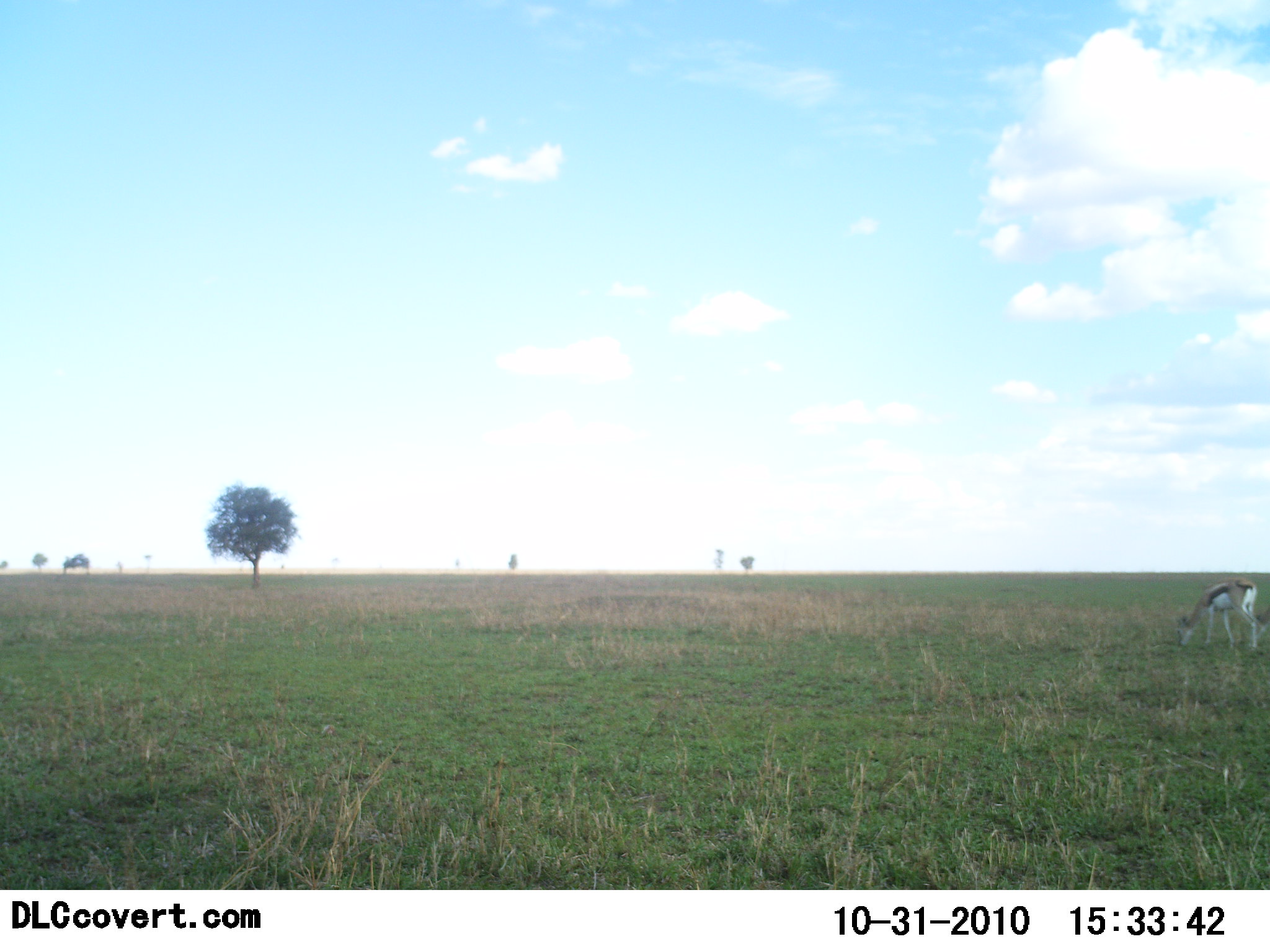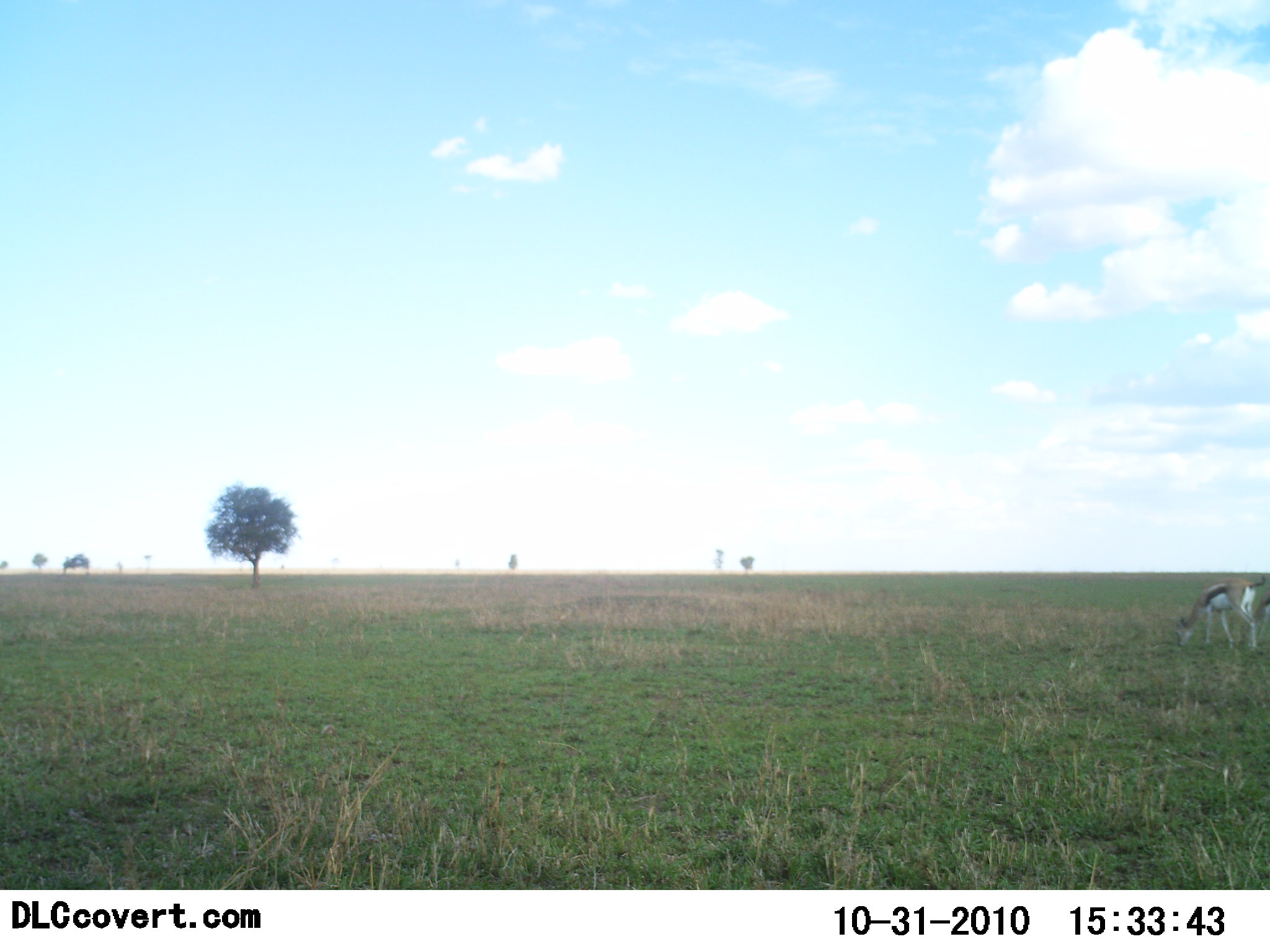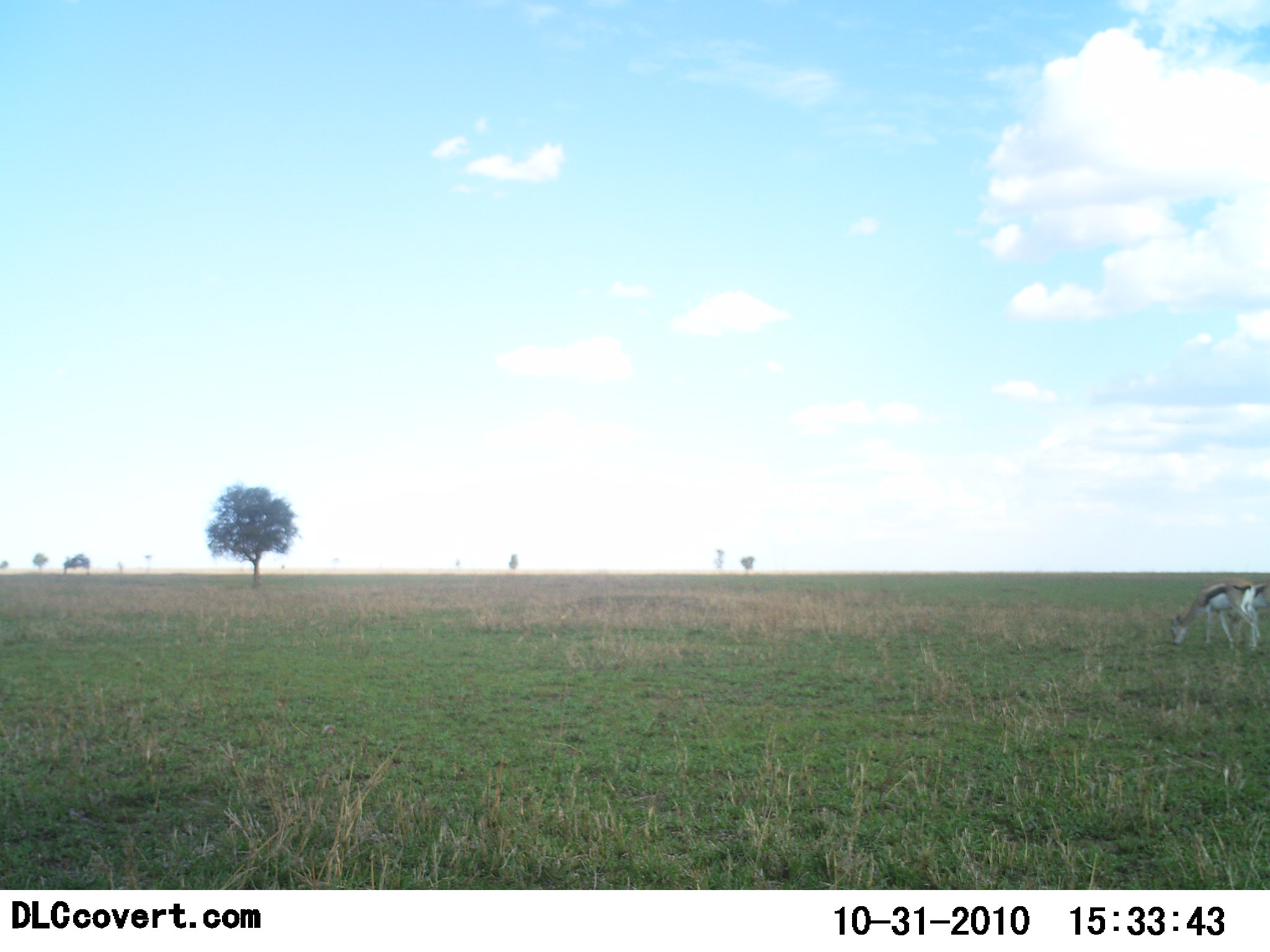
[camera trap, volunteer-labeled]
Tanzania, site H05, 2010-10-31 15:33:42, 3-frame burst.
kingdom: Animalia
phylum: Chordata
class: Mammalia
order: Artiodactyla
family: Bovidae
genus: Eudorcas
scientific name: Eudorcas thomsonii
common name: thomson's gazelle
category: gazellethomsons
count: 2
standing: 31%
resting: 0%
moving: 8%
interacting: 0%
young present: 0%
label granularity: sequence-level